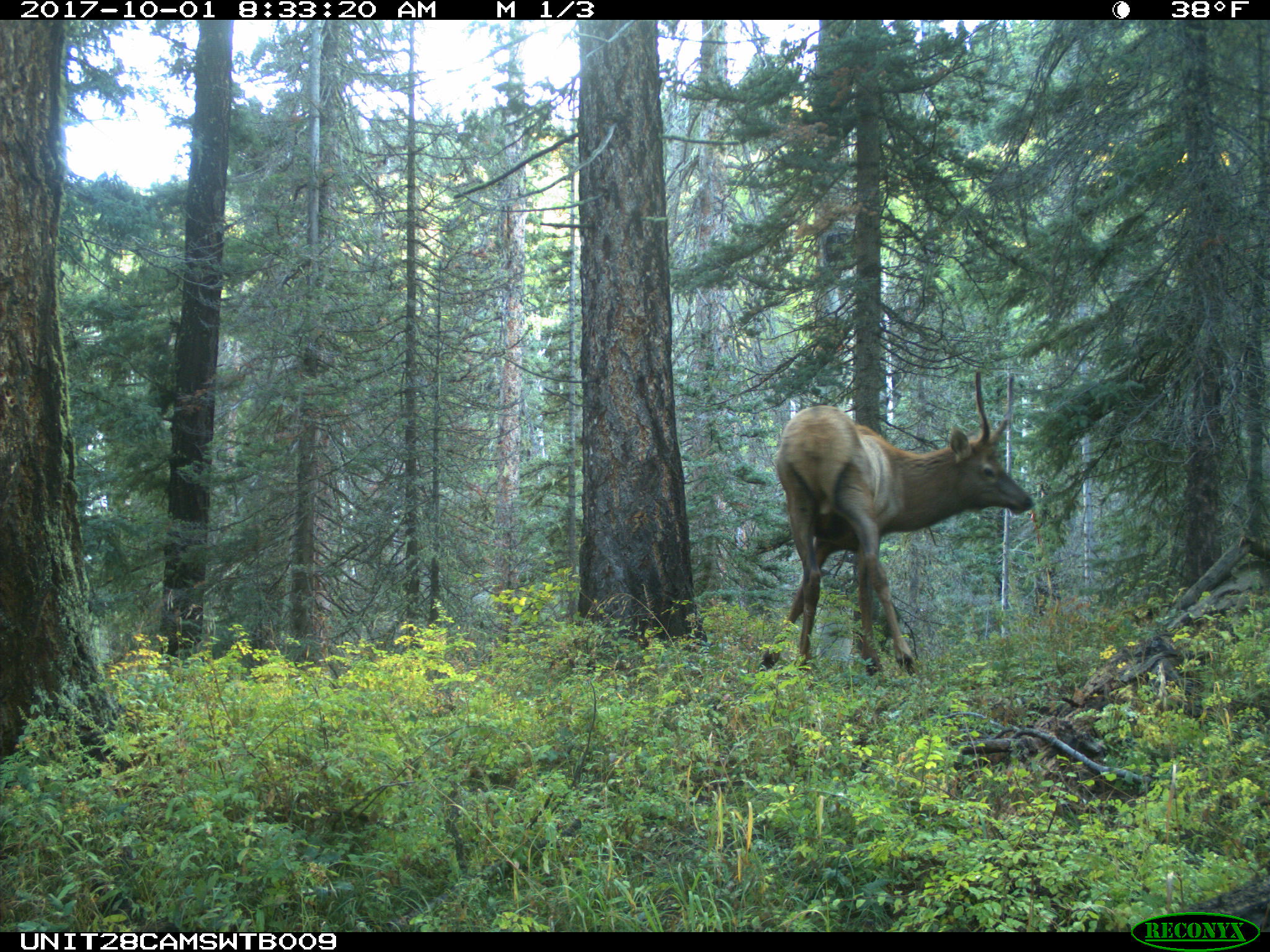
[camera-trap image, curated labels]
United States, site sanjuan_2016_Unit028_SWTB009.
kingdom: Animalia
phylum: Chordata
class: Mammalia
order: Artiodactyla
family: Cervidae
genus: Cervus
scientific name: Cervus elaphus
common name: red deer